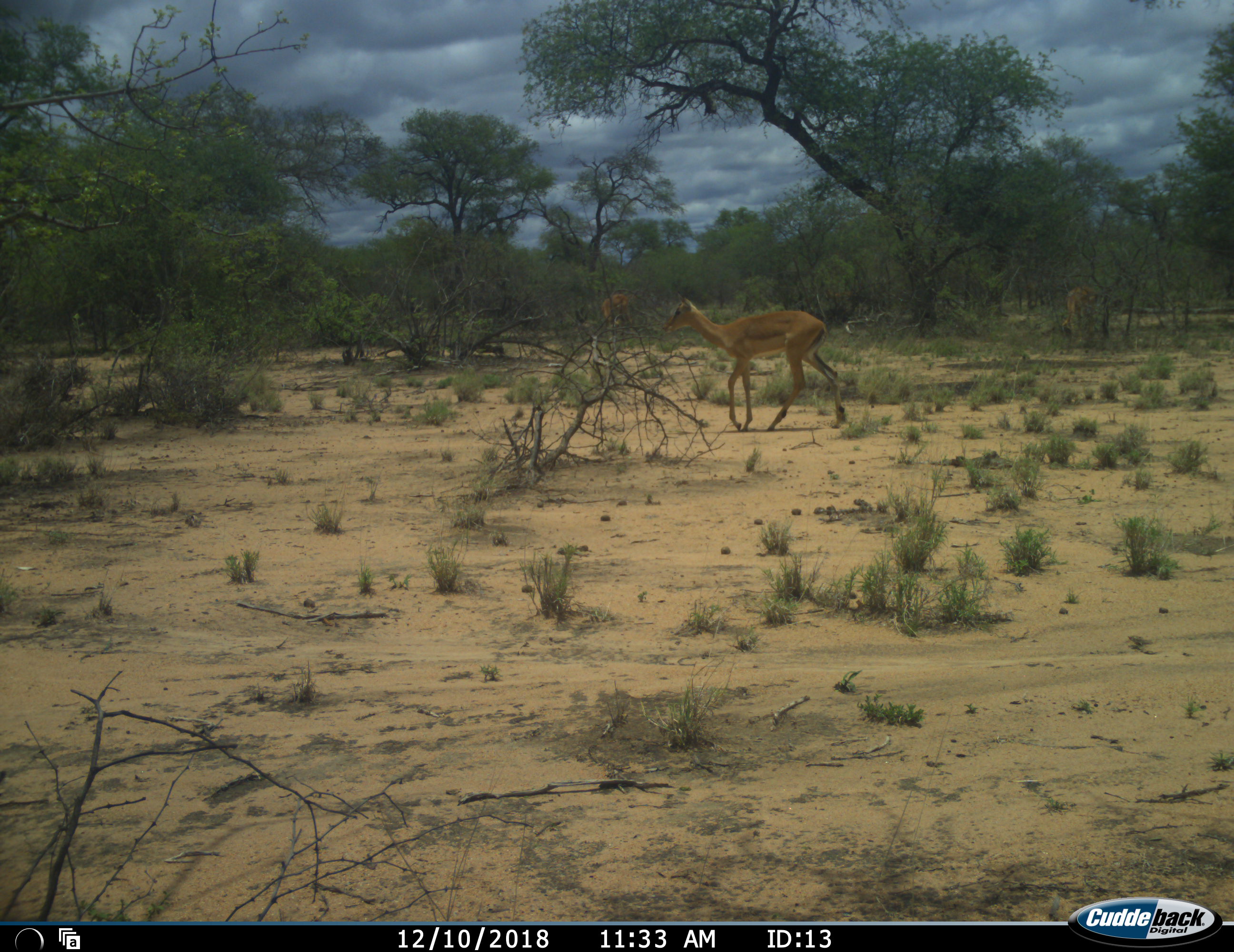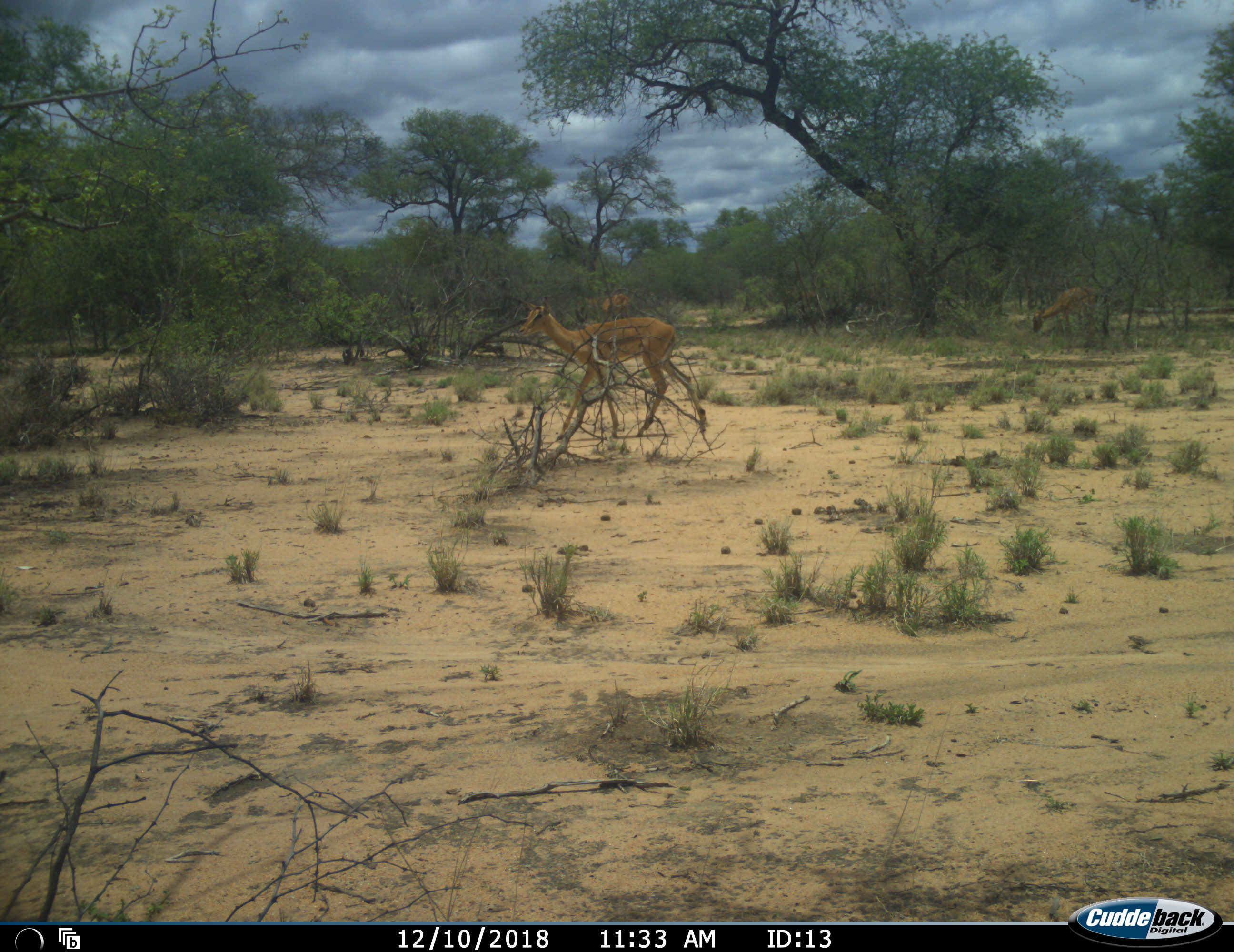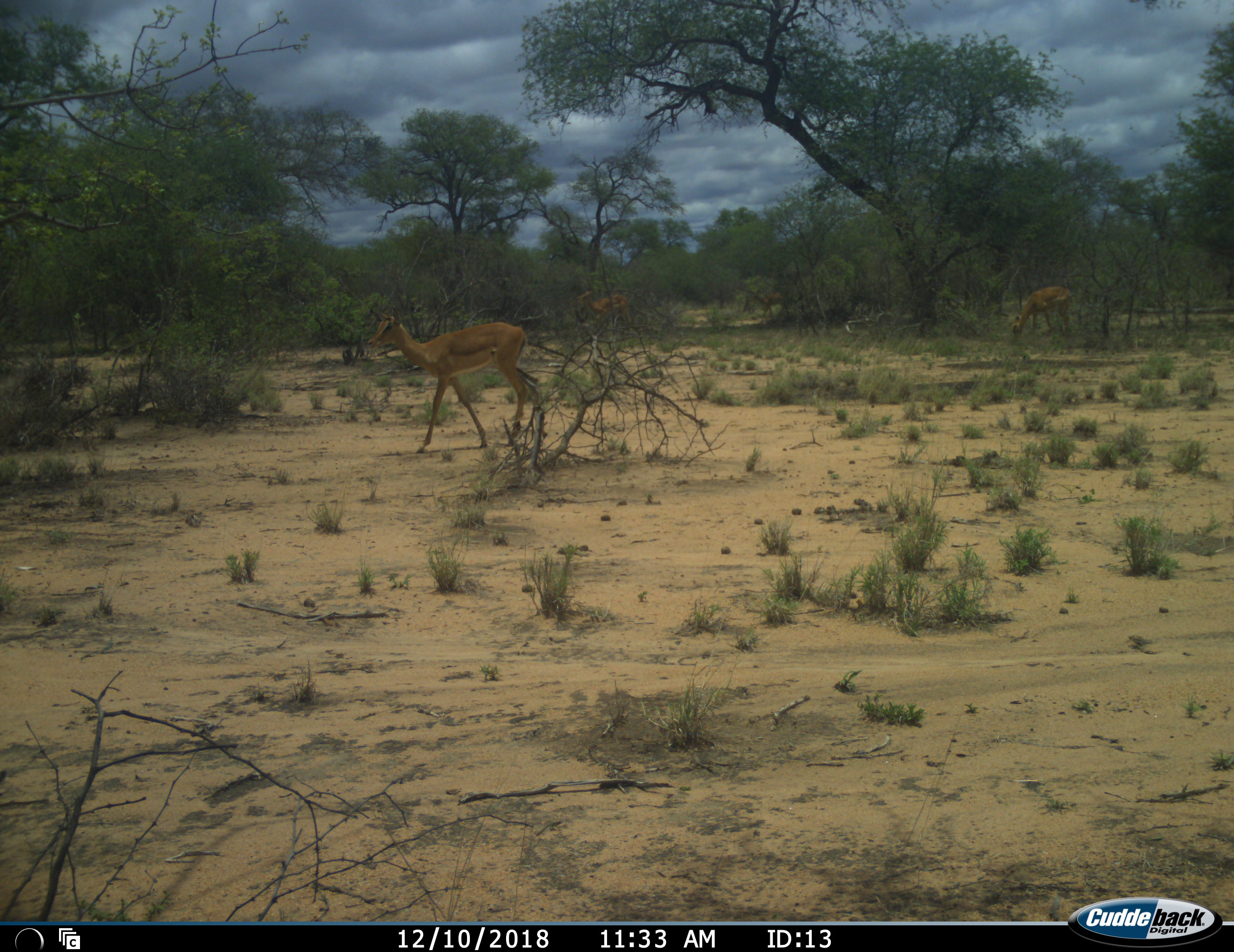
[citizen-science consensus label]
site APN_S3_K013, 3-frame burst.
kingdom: Animalia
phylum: Chordata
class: Mammalia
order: Artiodactyla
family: Bovidae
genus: Aepyceros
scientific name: Aepyceros melampus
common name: impala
Impala (Aepyceros melampus), count 3. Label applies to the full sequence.